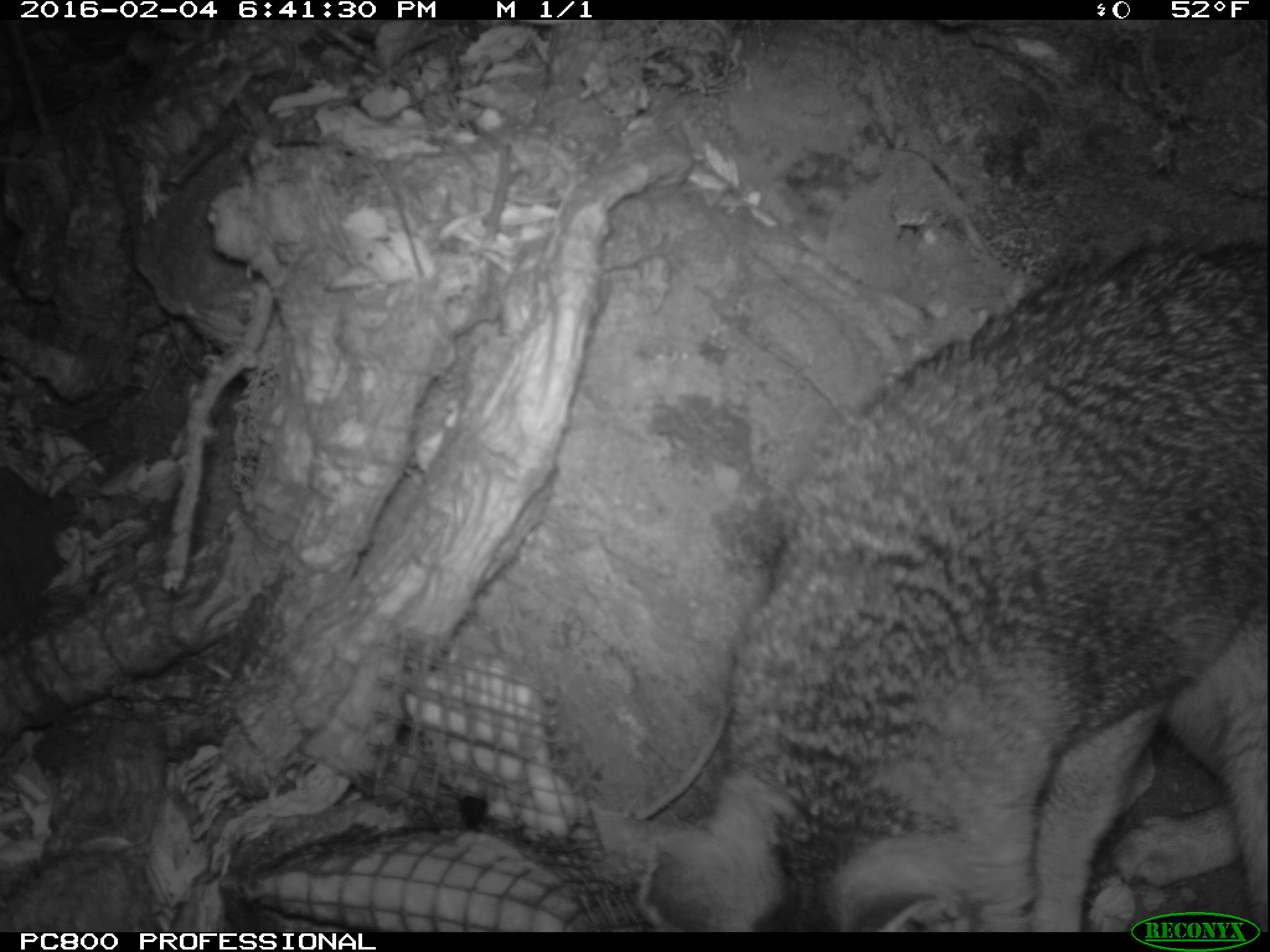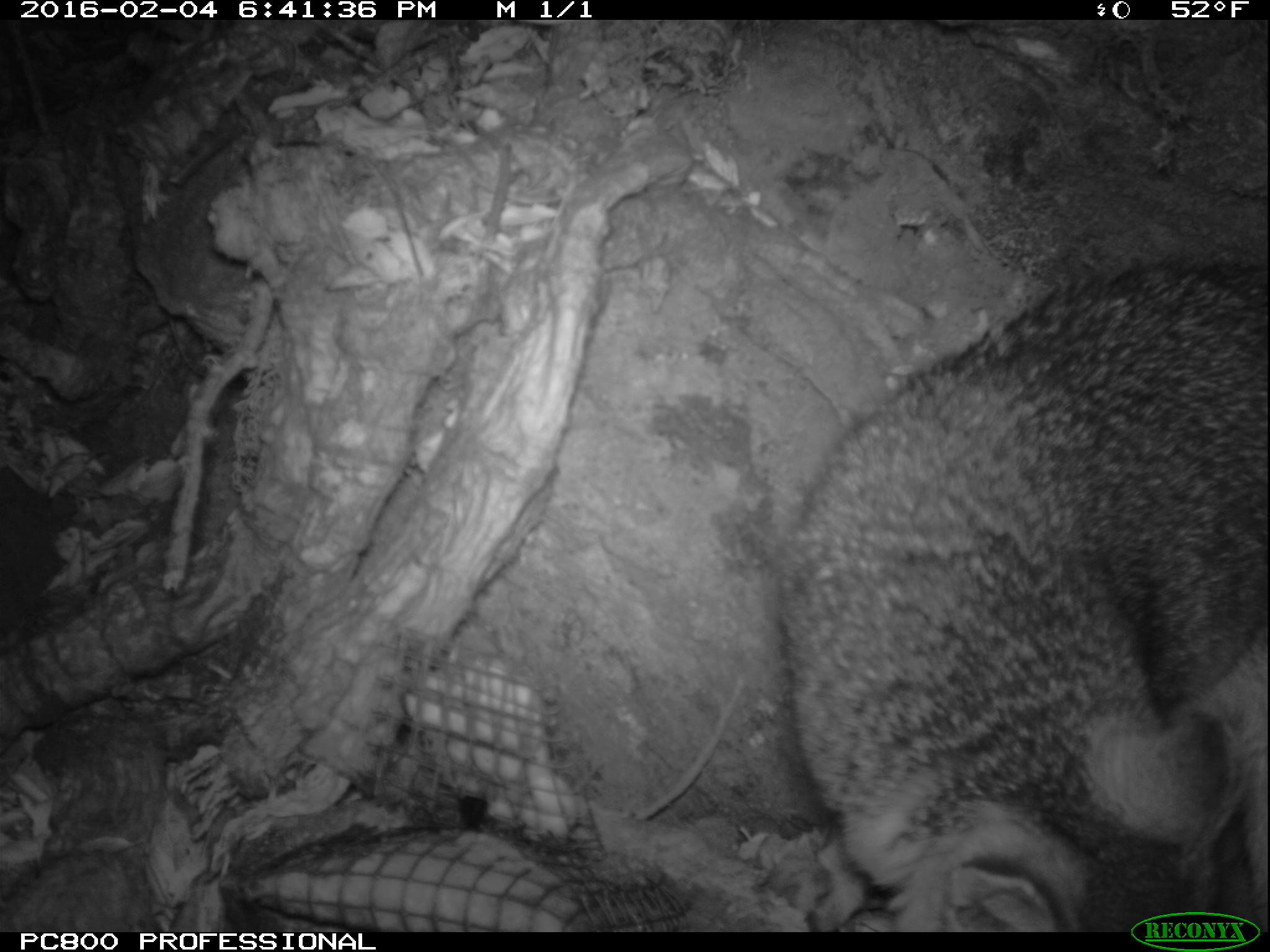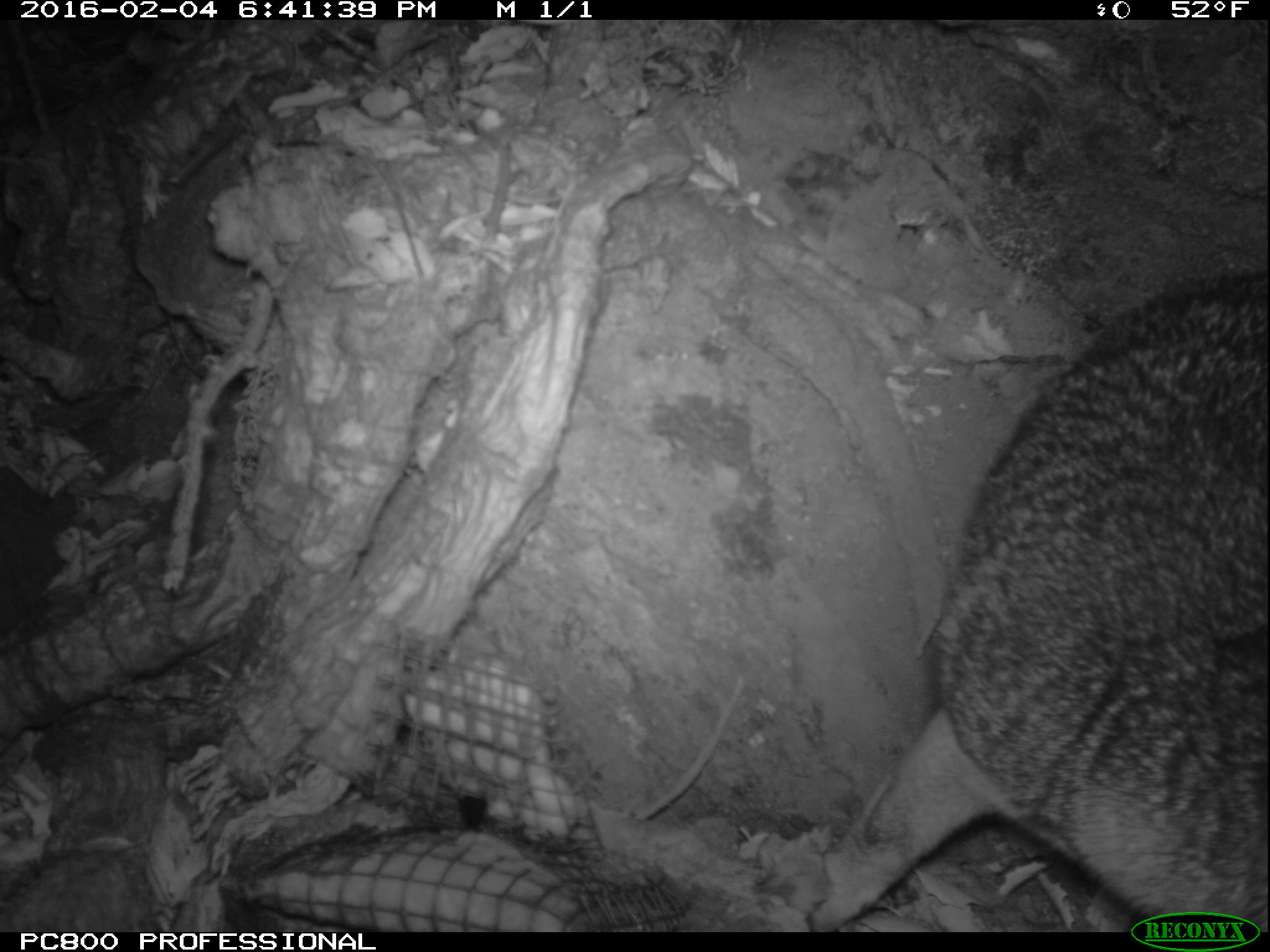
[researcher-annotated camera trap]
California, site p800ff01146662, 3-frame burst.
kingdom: Animalia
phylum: Chordata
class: Mammalia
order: Carnivora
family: Canidae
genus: Urocyon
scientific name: Urocyon littoralis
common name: island fox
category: fox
Fox (island fox) (Urocyon littoralis).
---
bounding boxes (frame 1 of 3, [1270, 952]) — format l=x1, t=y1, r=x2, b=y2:
fox: l=641, t=239, r=1268, b=932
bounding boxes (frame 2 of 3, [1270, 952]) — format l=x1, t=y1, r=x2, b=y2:
fox: l=779, t=258, r=1269, b=930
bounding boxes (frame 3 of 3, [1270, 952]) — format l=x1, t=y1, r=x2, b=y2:
fox: l=803, t=274, r=1269, b=933